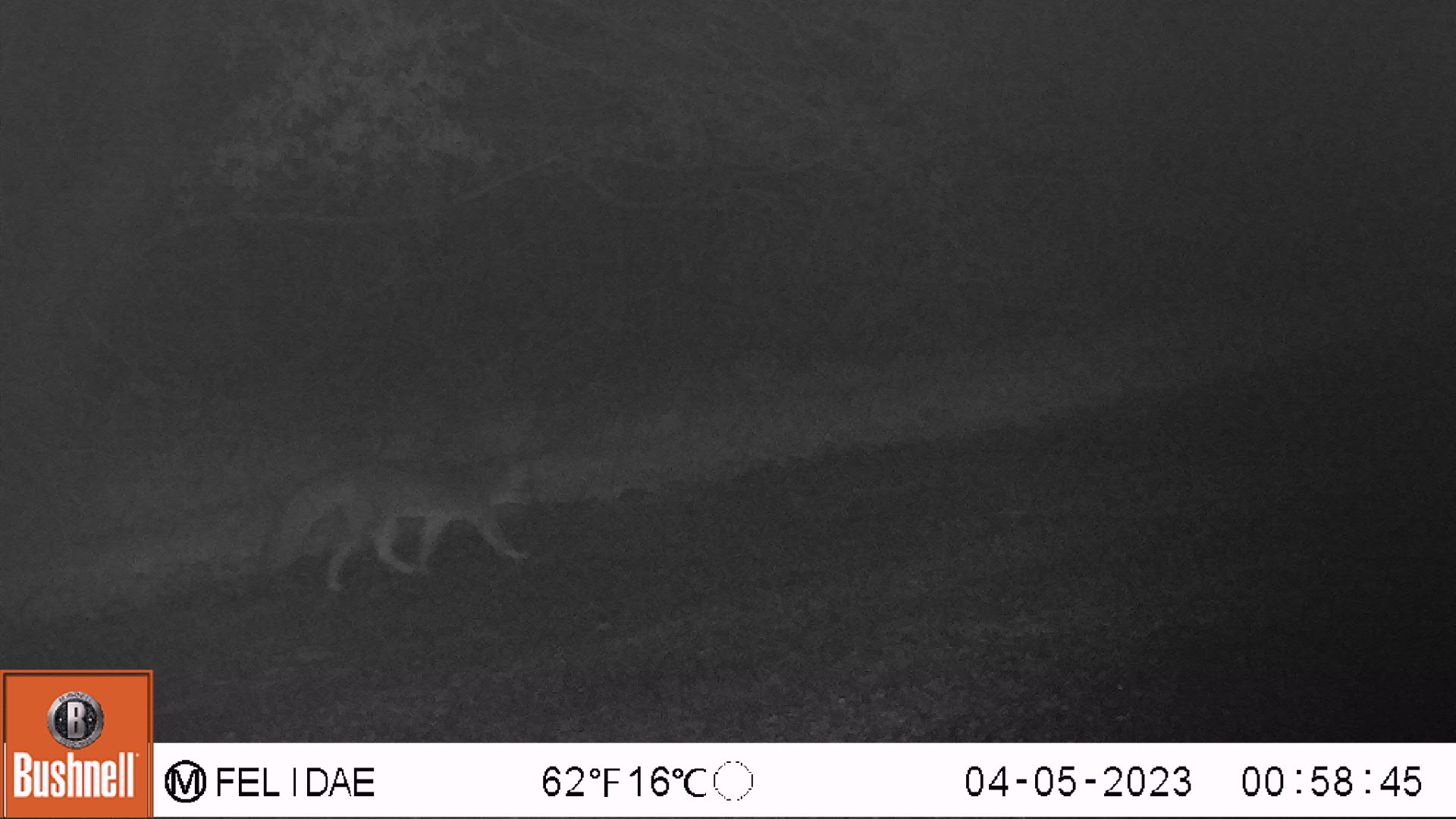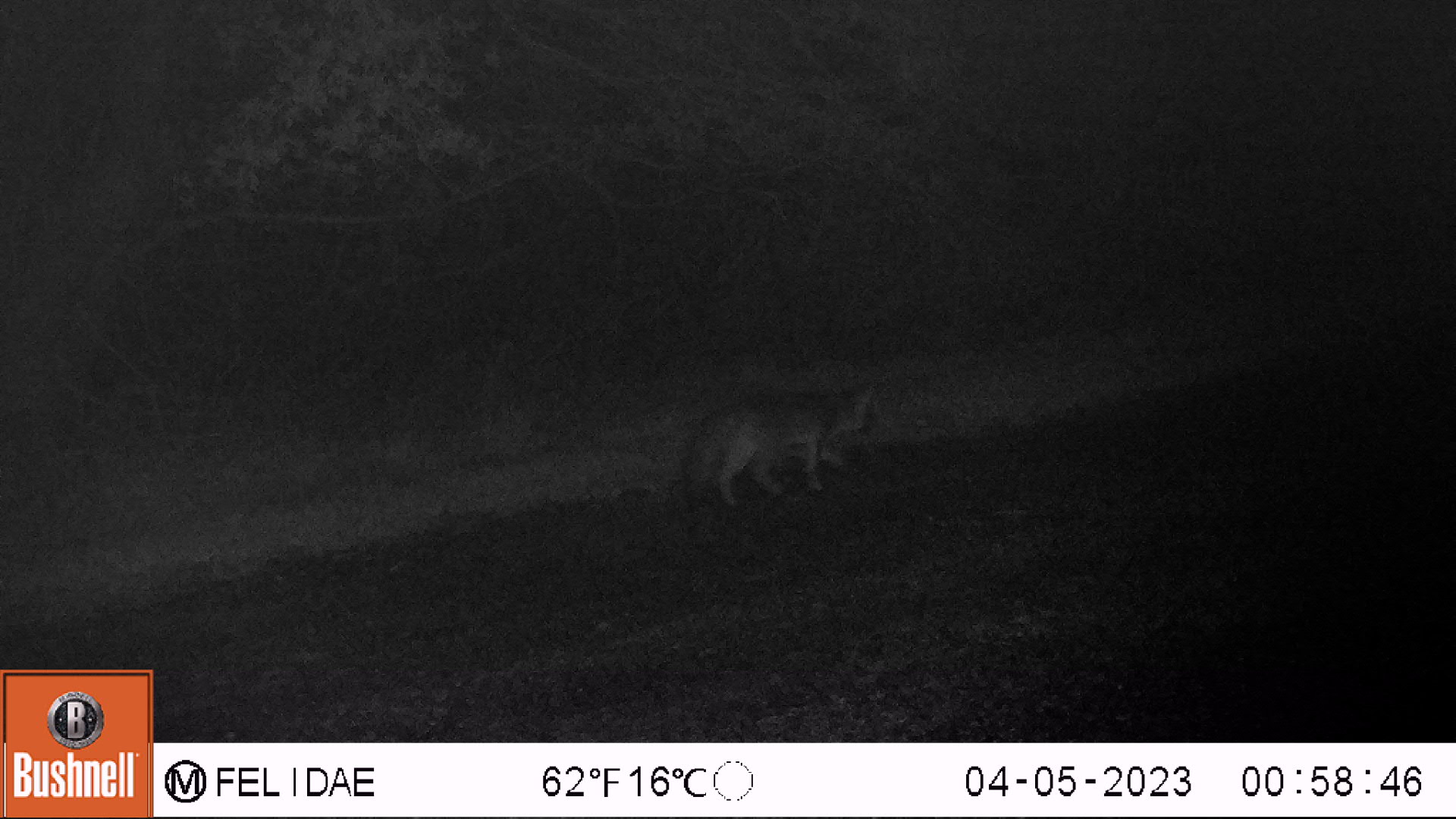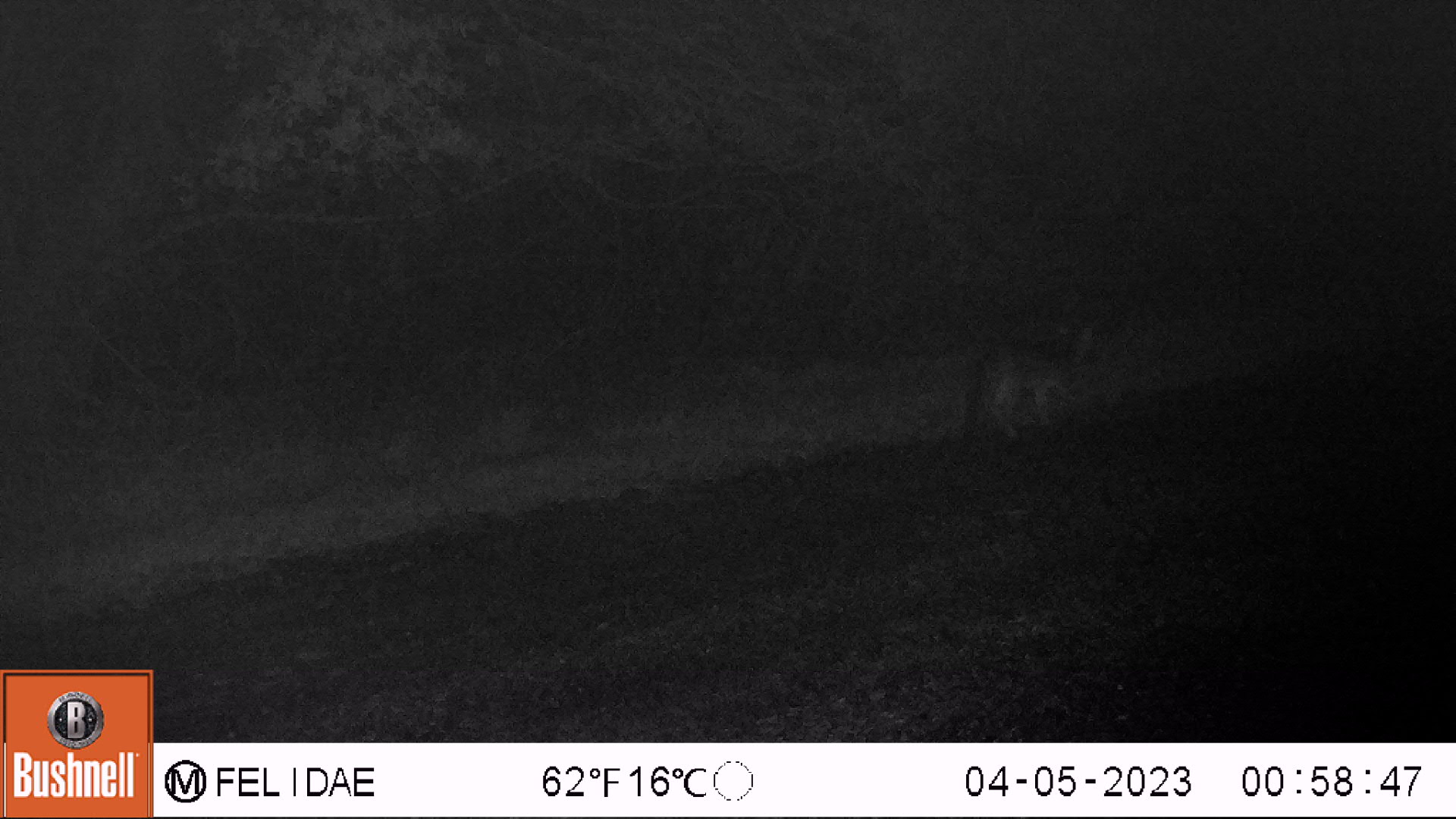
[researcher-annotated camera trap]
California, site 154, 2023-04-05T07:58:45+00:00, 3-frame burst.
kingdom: Animalia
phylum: Chordata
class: Mammalia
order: Carnivora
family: Canidae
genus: Urocyon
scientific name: Urocyon cinereoargenteus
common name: gray fox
Gray fox (Urocyon cinereoargenteus).